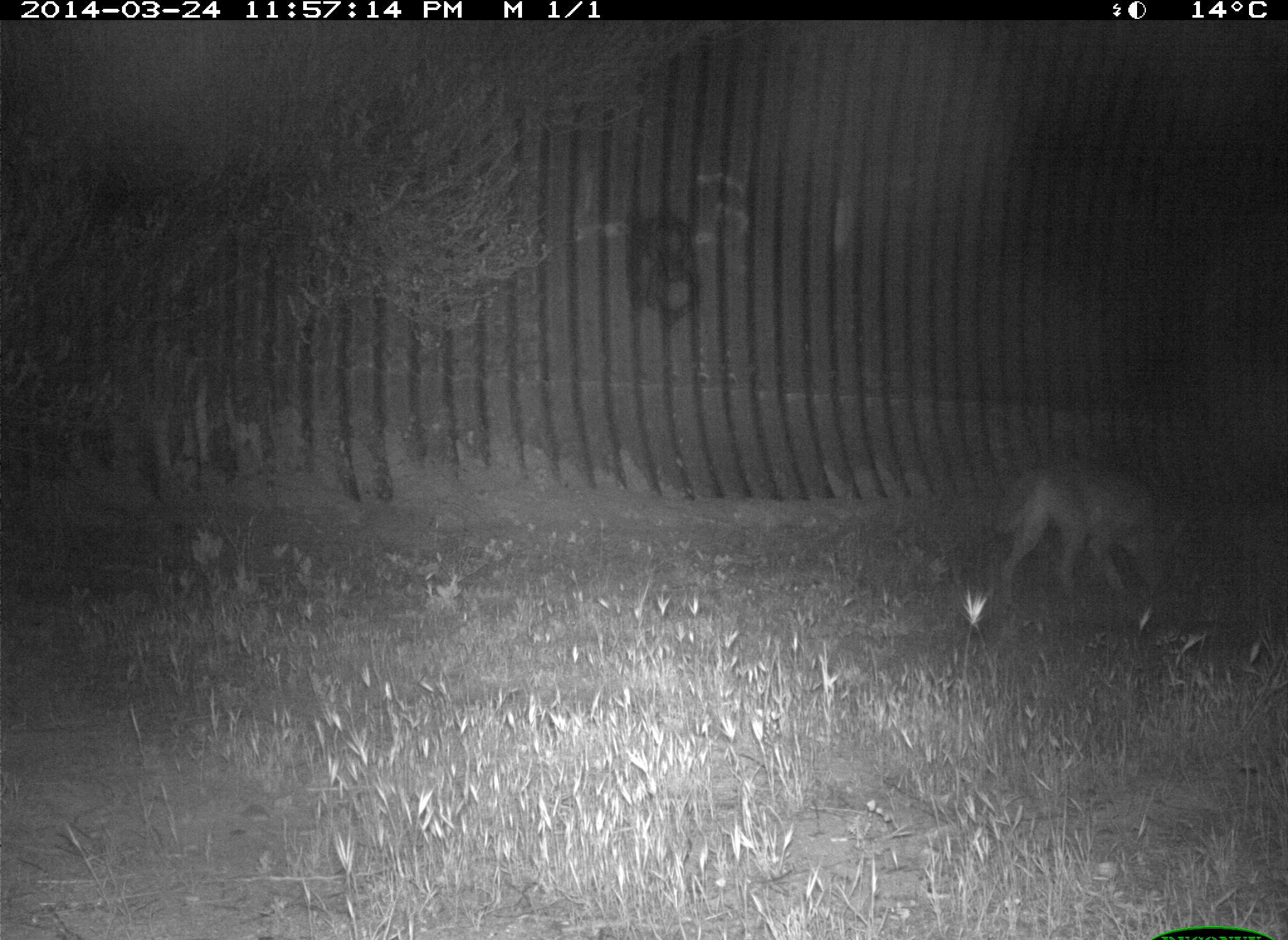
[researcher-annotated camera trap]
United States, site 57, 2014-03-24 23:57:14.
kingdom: Animalia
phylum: Chordata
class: Mammalia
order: Carnivora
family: Canidae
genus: Canis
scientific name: Canis latrans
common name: coyote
Coyote (Canis latrans).